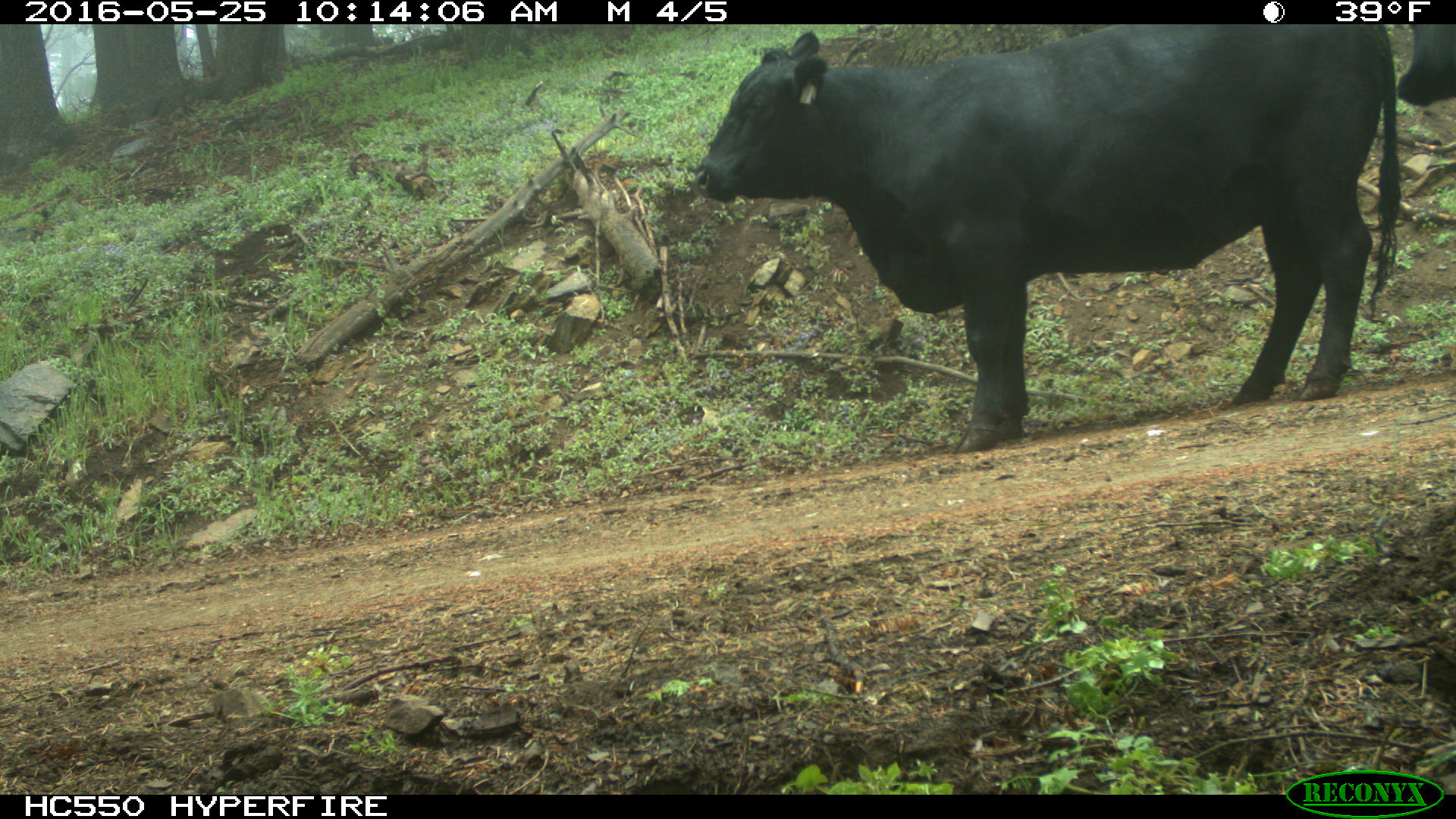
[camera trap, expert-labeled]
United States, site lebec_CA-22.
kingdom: Animalia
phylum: Chordata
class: Mammalia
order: Artiodactyla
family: Bovidae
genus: Bos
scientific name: Bos taurus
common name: domestic cow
Bos taurus (domestic cow).